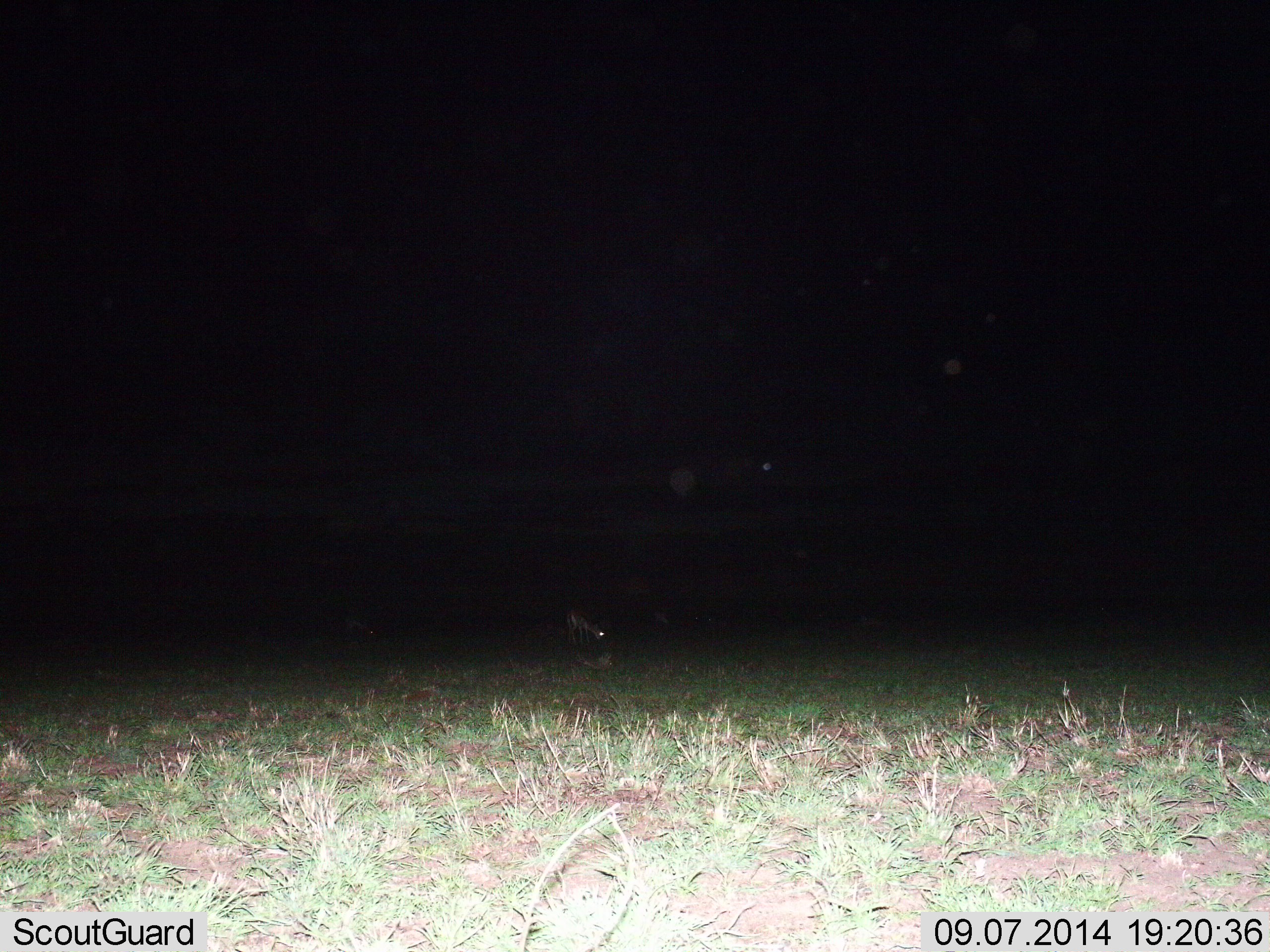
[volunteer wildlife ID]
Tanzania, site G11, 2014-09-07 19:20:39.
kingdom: Animalia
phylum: Chordata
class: Mammalia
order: Artiodactyla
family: Bovidae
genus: Nanger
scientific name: Nanger granti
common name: grant's gazelle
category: gazellegrants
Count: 2.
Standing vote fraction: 50%.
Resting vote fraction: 0%.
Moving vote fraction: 0%.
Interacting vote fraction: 0%.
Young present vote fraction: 0%.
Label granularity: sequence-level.